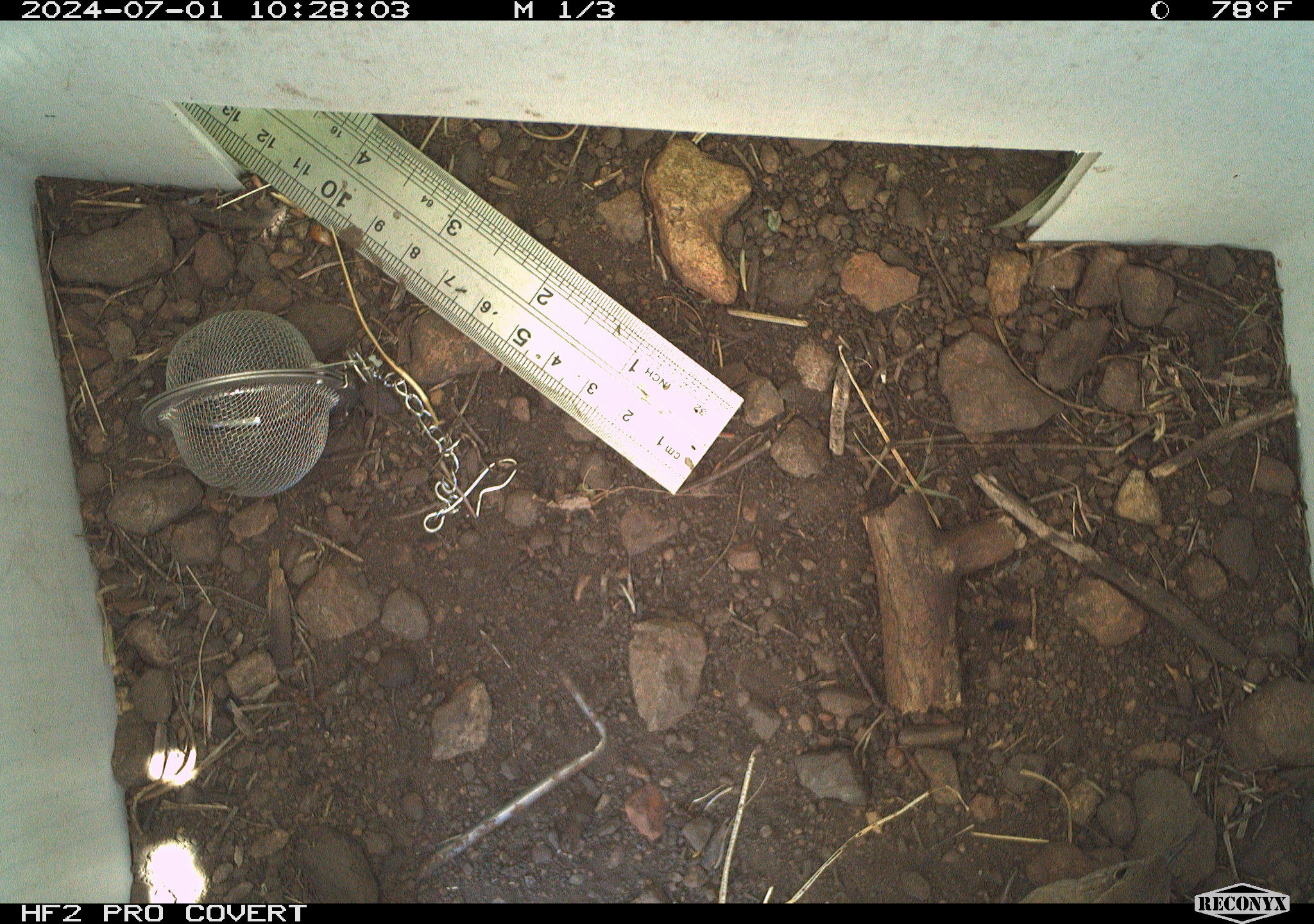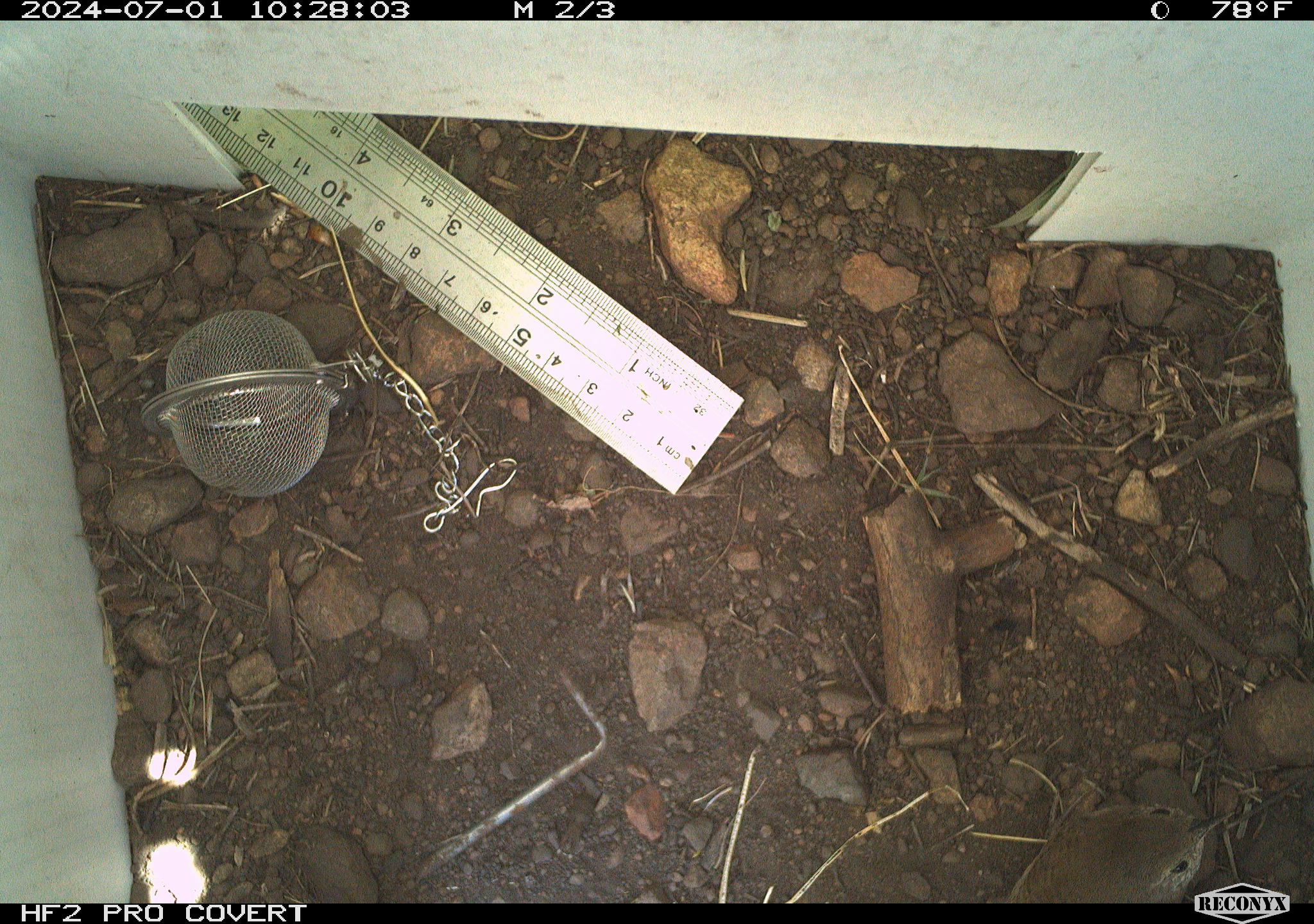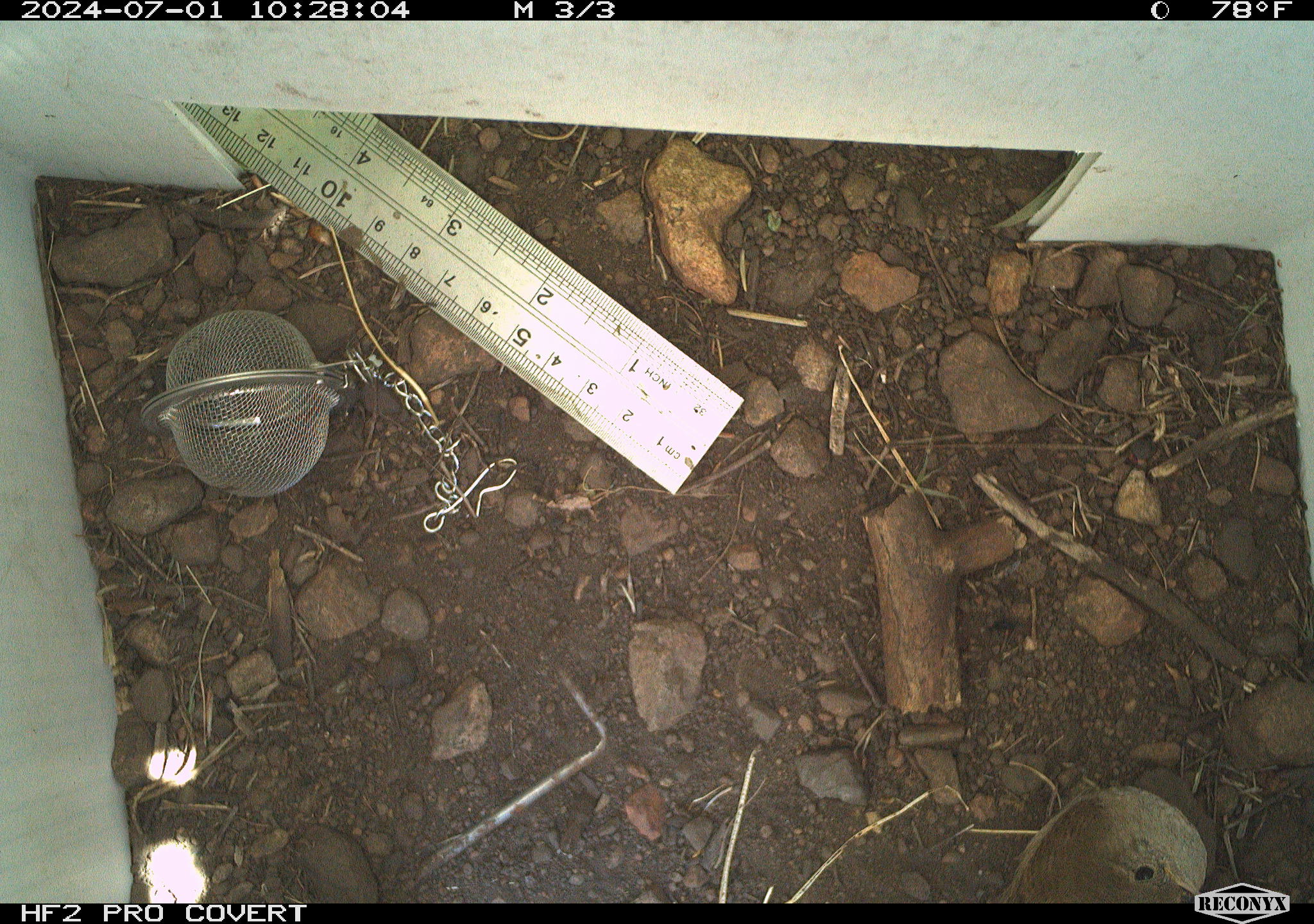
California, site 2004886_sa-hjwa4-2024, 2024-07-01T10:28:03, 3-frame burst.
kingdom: Animalia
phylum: Chordata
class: Aves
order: Passeriformes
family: Troglodytidae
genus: Troglodytes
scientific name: Troglodytes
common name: house wrens, winter wrens, and allies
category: troglodytes species